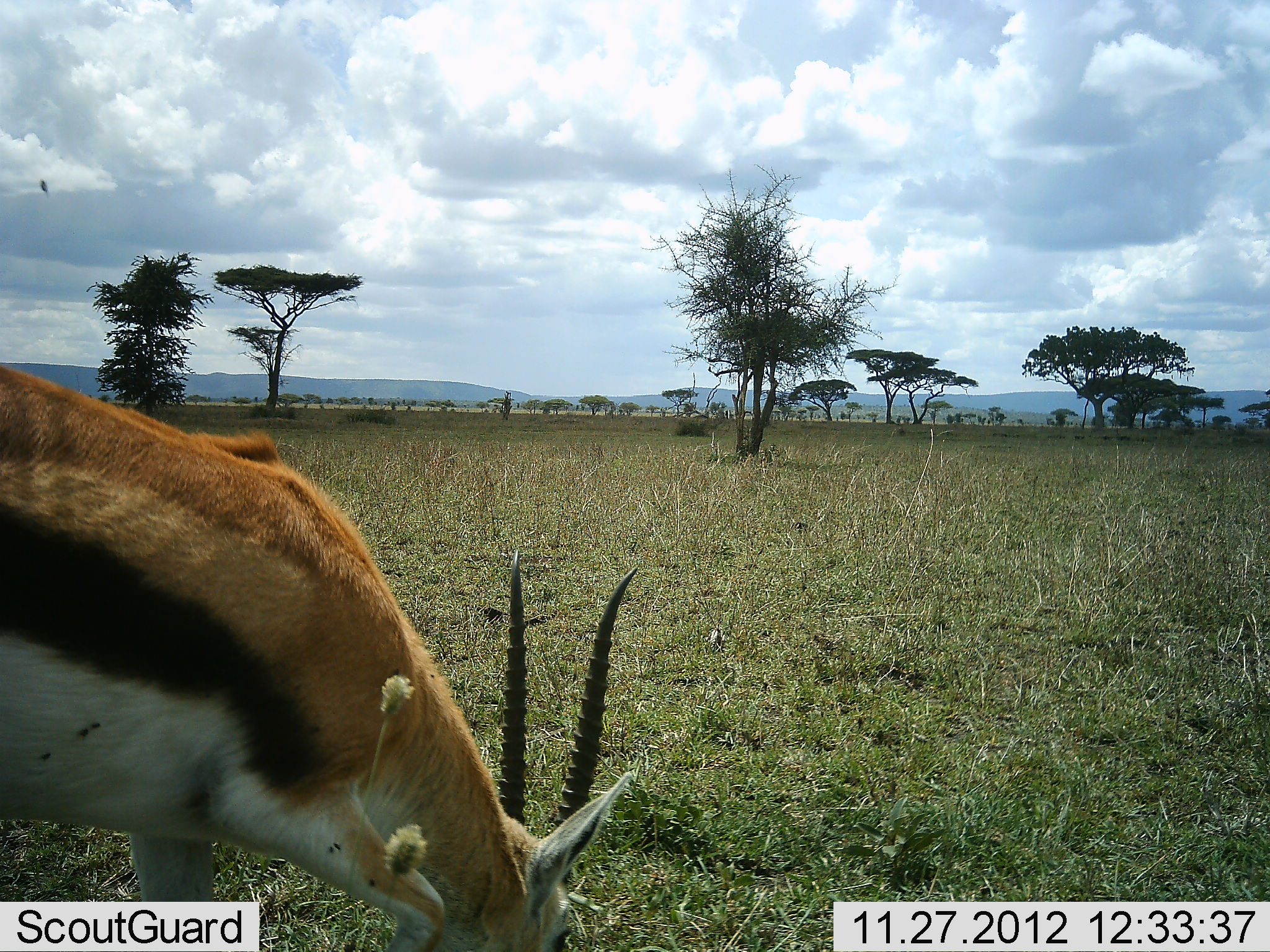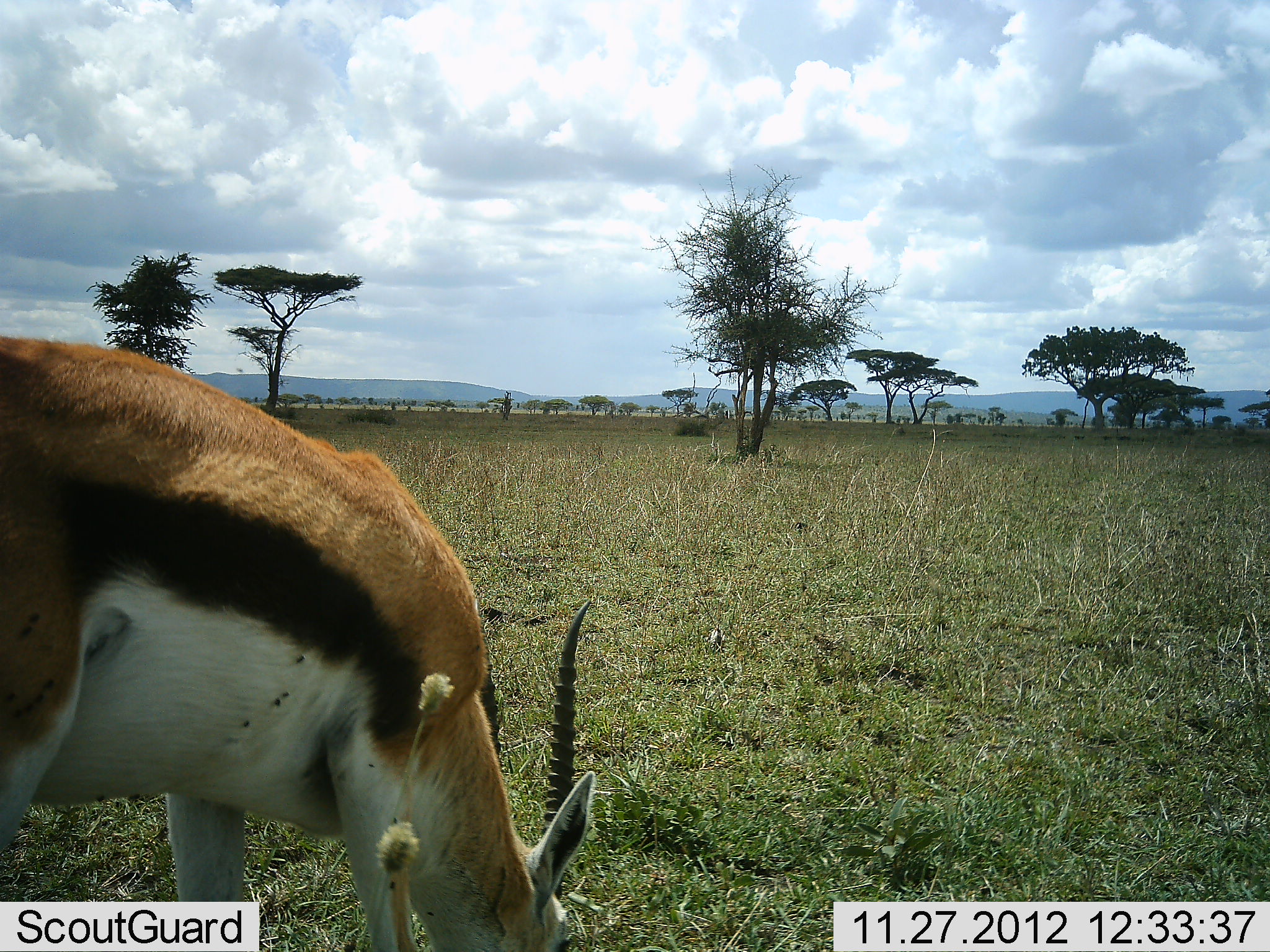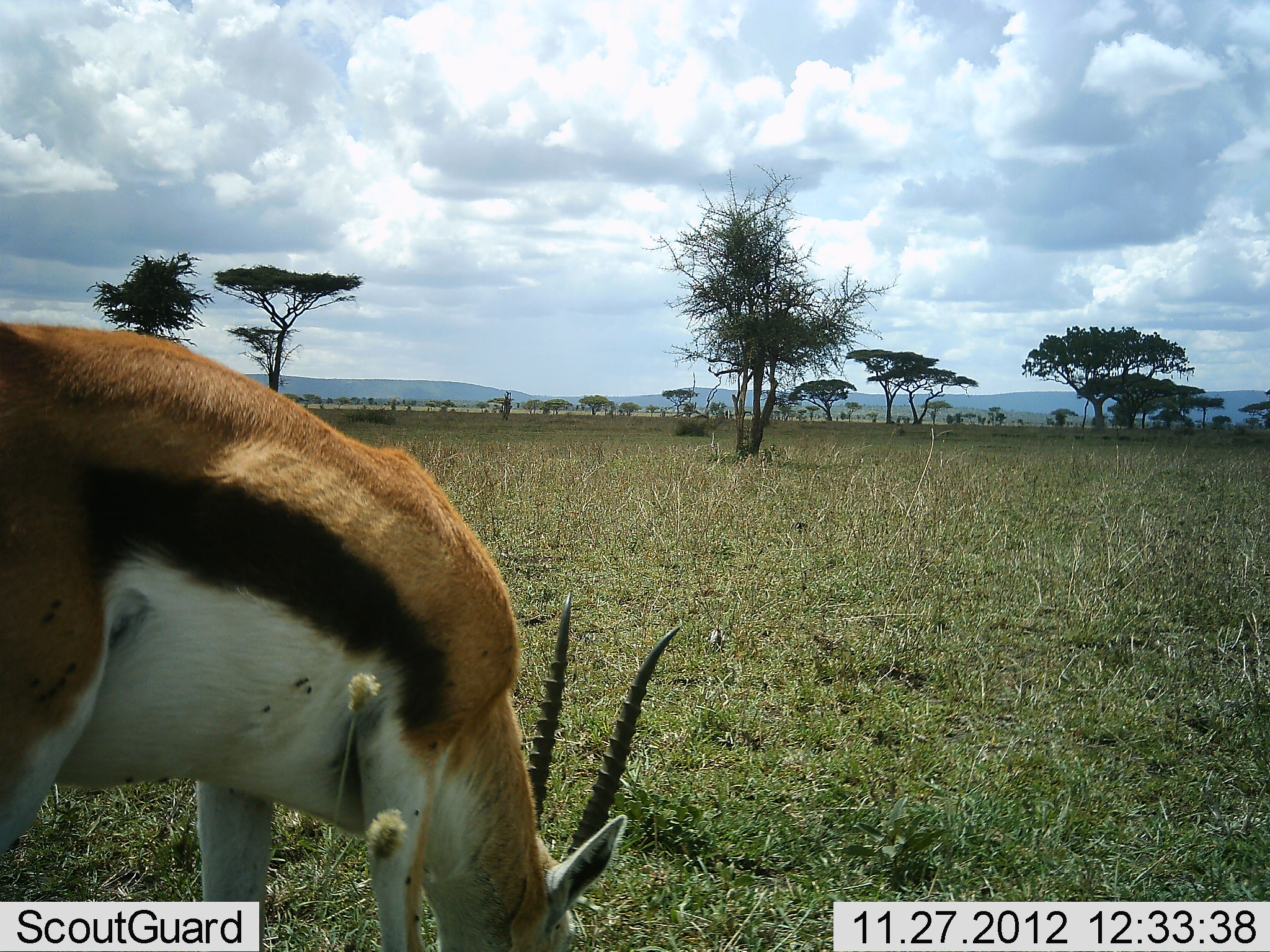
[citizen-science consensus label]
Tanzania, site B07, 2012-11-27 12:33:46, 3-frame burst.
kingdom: Animalia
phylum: Chordata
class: Mammalia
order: Artiodactyla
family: Bovidae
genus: Eudorcas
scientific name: Eudorcas thomsonii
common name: thomson's gazelle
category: gazellethomsons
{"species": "gazellethomsons (thomson's gazelle) (Eudorcas thomsonii)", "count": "1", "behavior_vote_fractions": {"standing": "10%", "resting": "0%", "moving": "0%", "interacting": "0%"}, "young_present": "0%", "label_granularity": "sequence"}